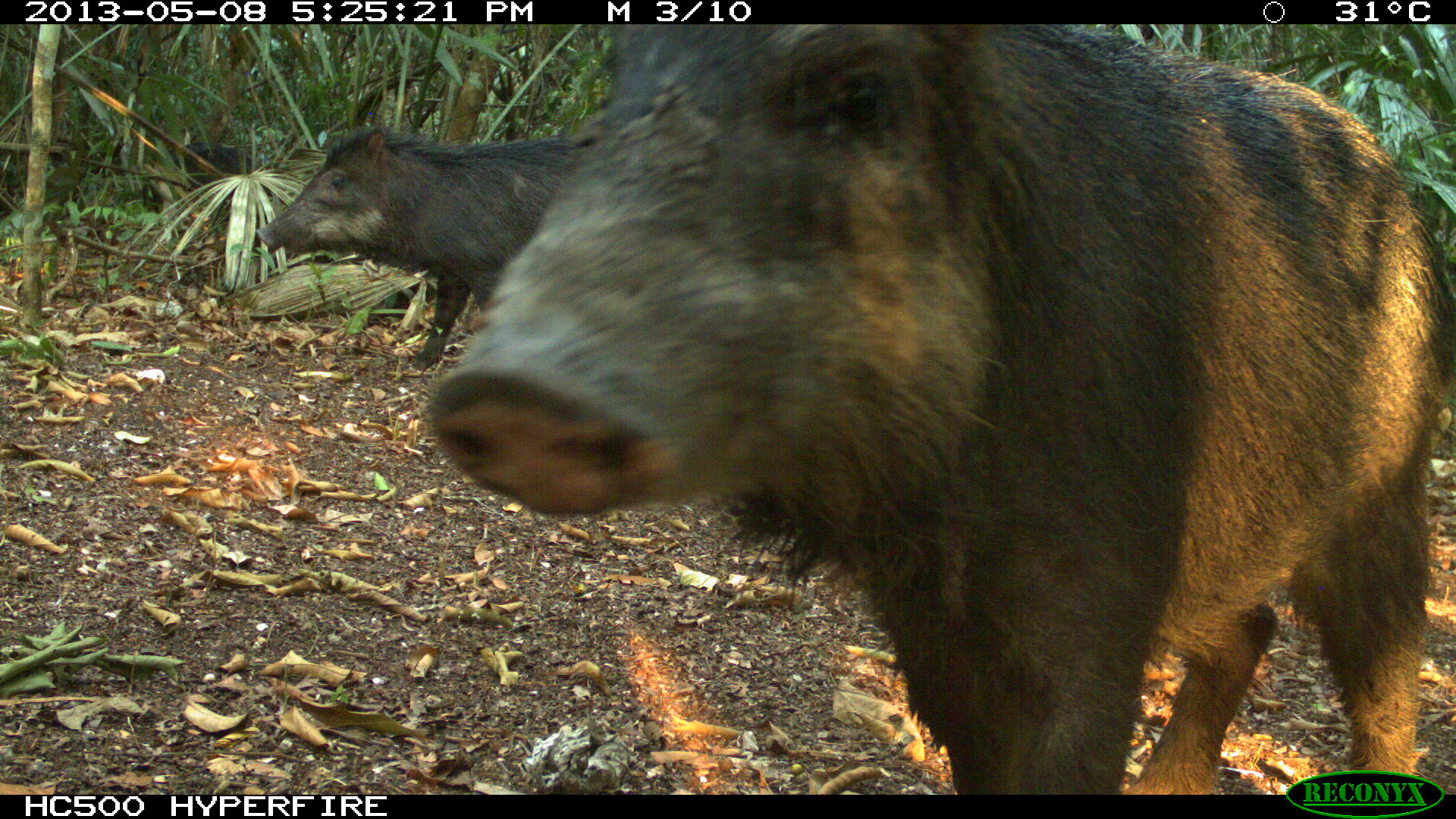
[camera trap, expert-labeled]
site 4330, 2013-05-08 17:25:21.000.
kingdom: Animalia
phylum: Chordata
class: Mammalia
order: Artiodactyla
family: Tayassuidae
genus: Tayassu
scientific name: Tayassu pecari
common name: white-lipped peccary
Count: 4.